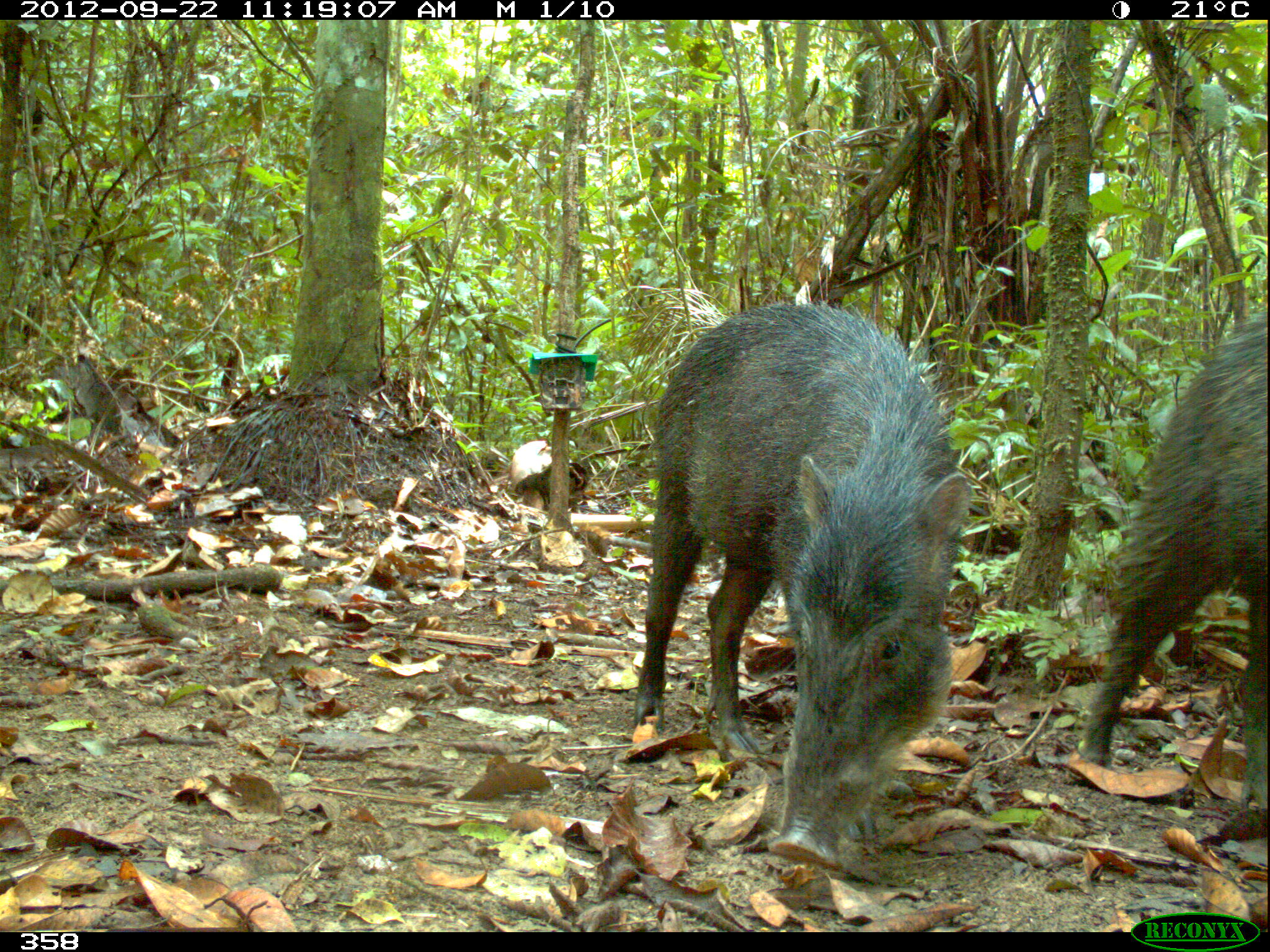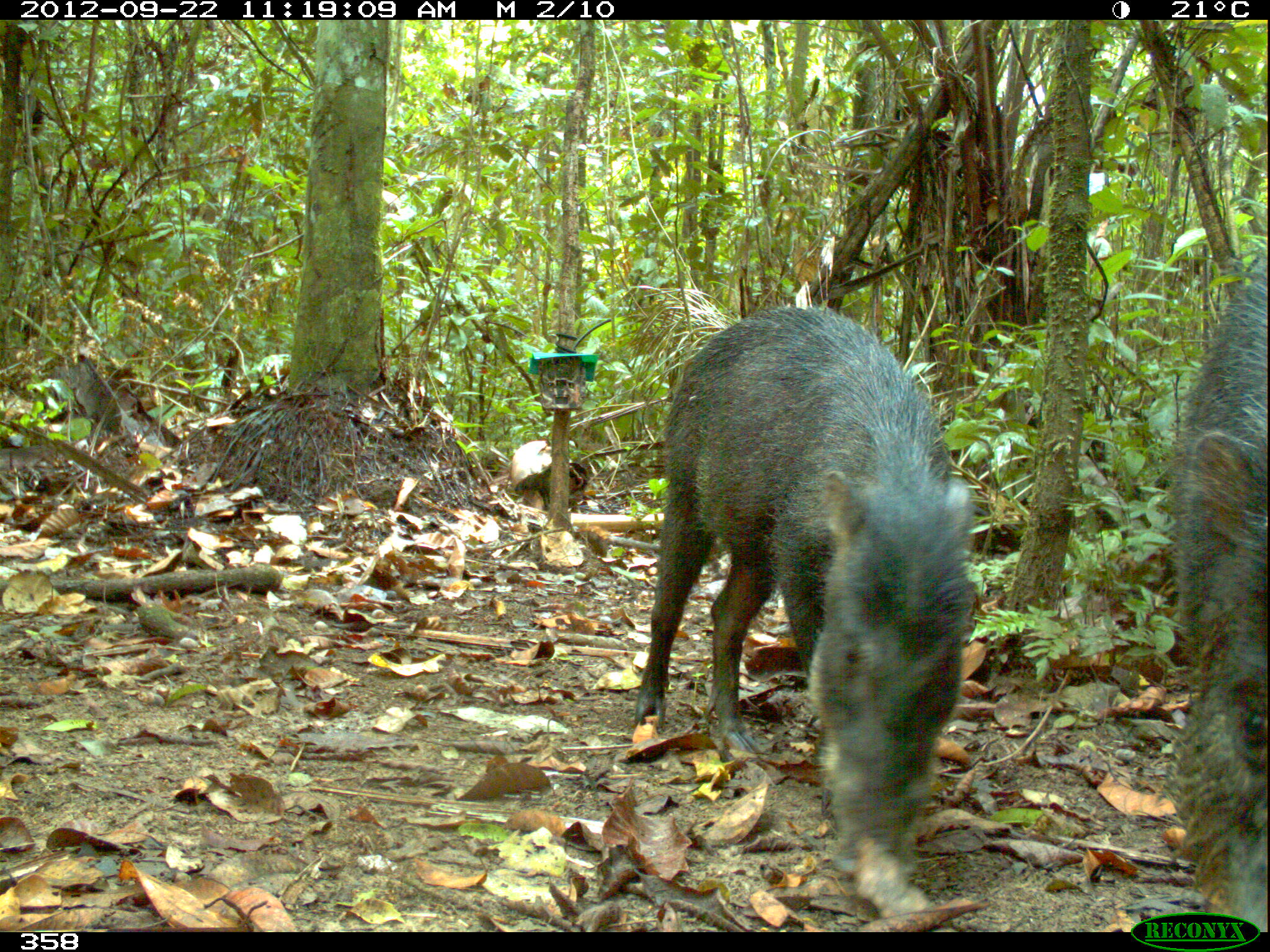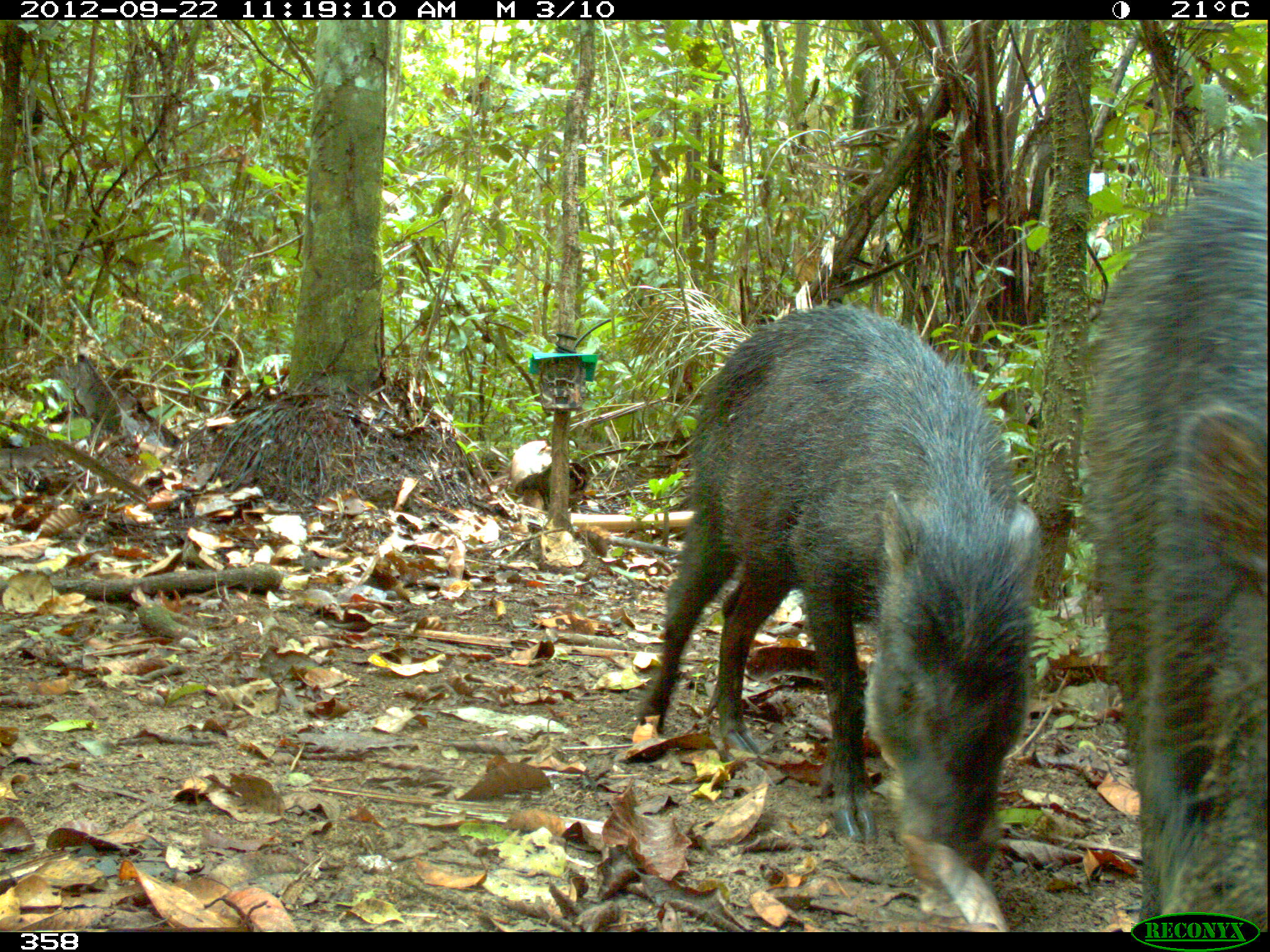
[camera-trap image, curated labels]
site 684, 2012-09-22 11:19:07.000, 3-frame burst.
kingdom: Animalia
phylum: Chordata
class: Mammalia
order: Artiodactyla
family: Tayassuidae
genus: Tayassu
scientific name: Tayassu pecari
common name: white-lipped peccary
Tayassu pecari (white-lipped peccary).